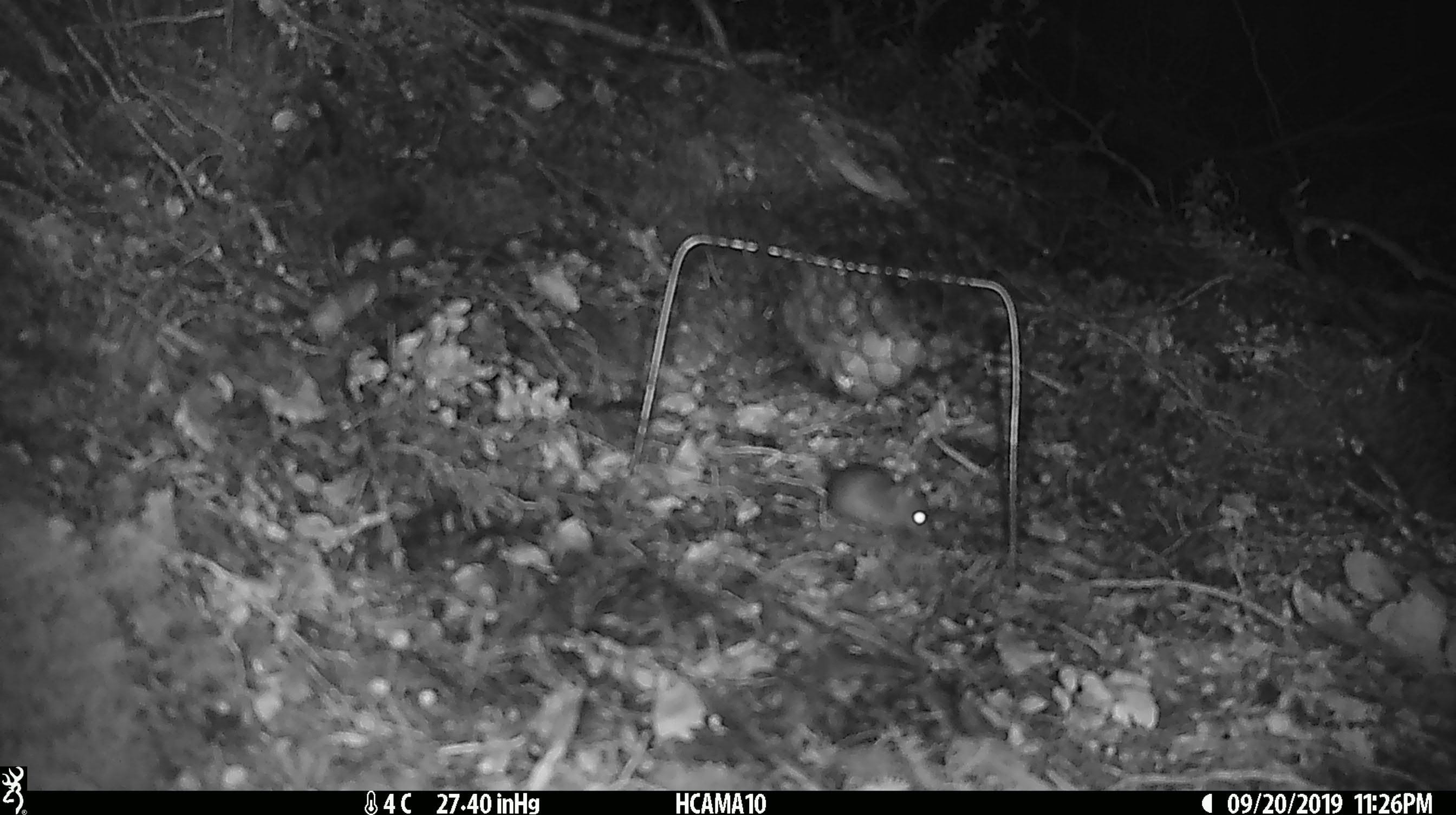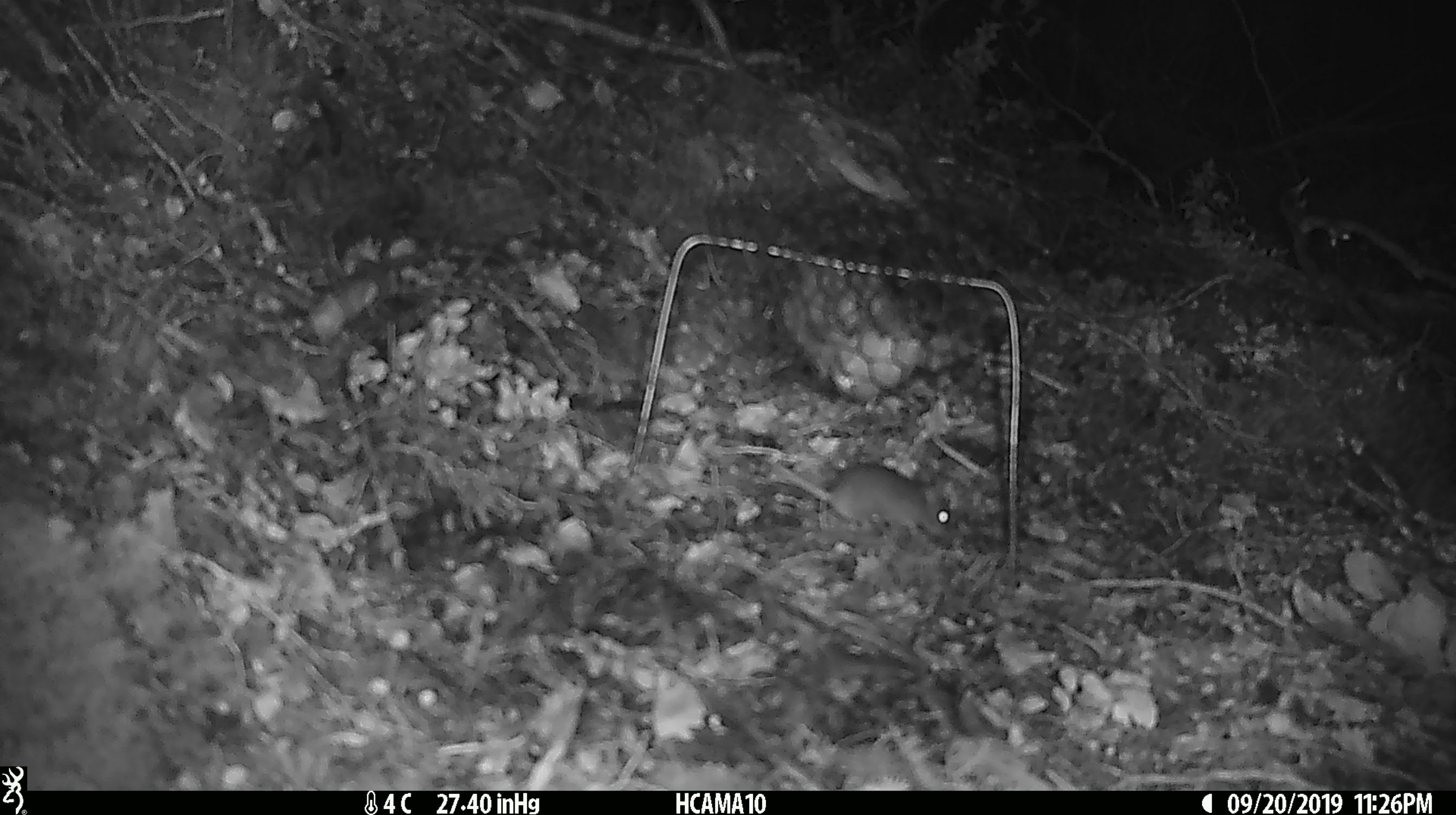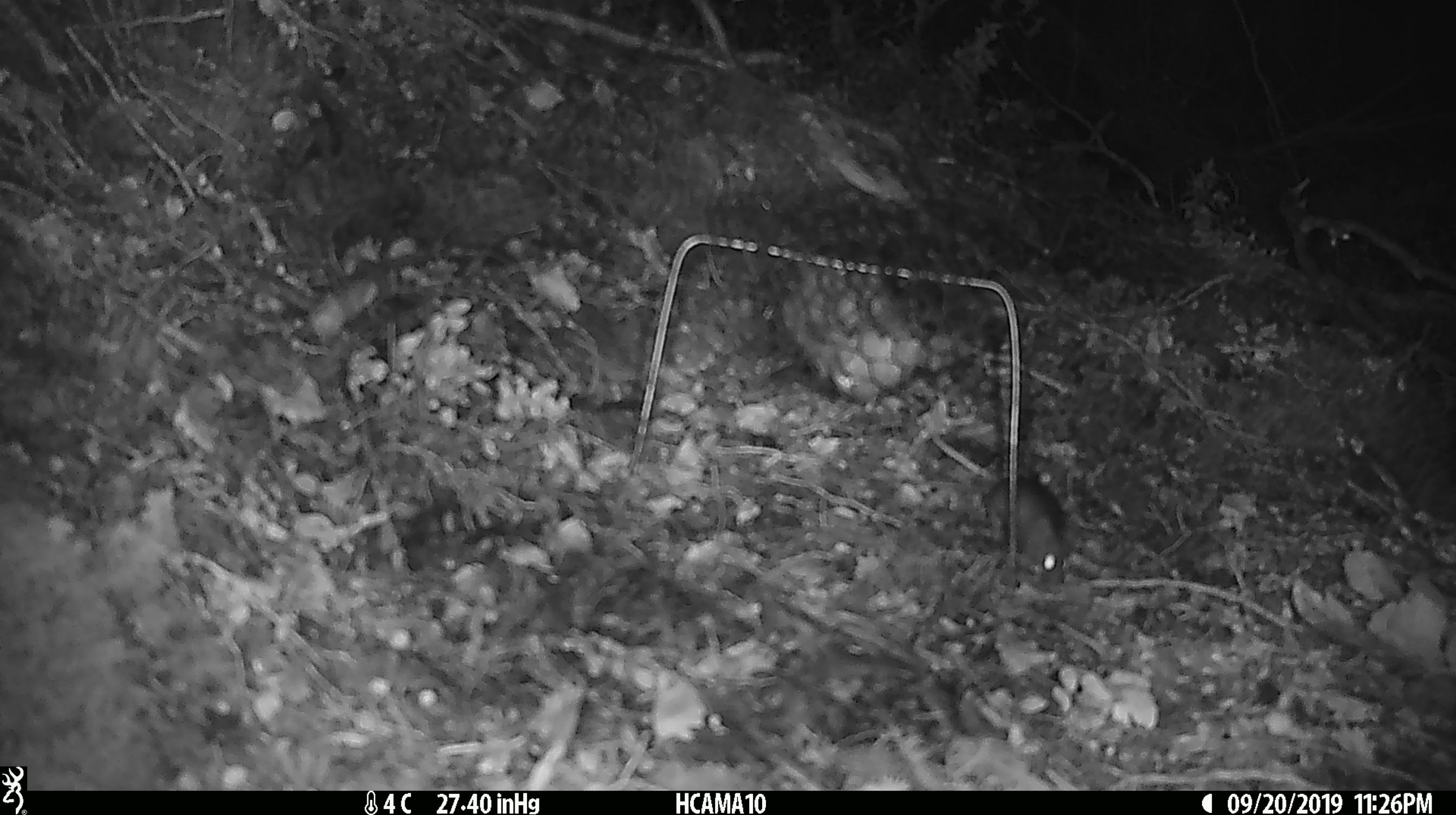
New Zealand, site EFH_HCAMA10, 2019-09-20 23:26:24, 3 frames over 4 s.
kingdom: Animalia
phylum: Chordata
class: Mammalia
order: Rodentia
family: Muridae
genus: Mus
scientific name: Mus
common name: mouse